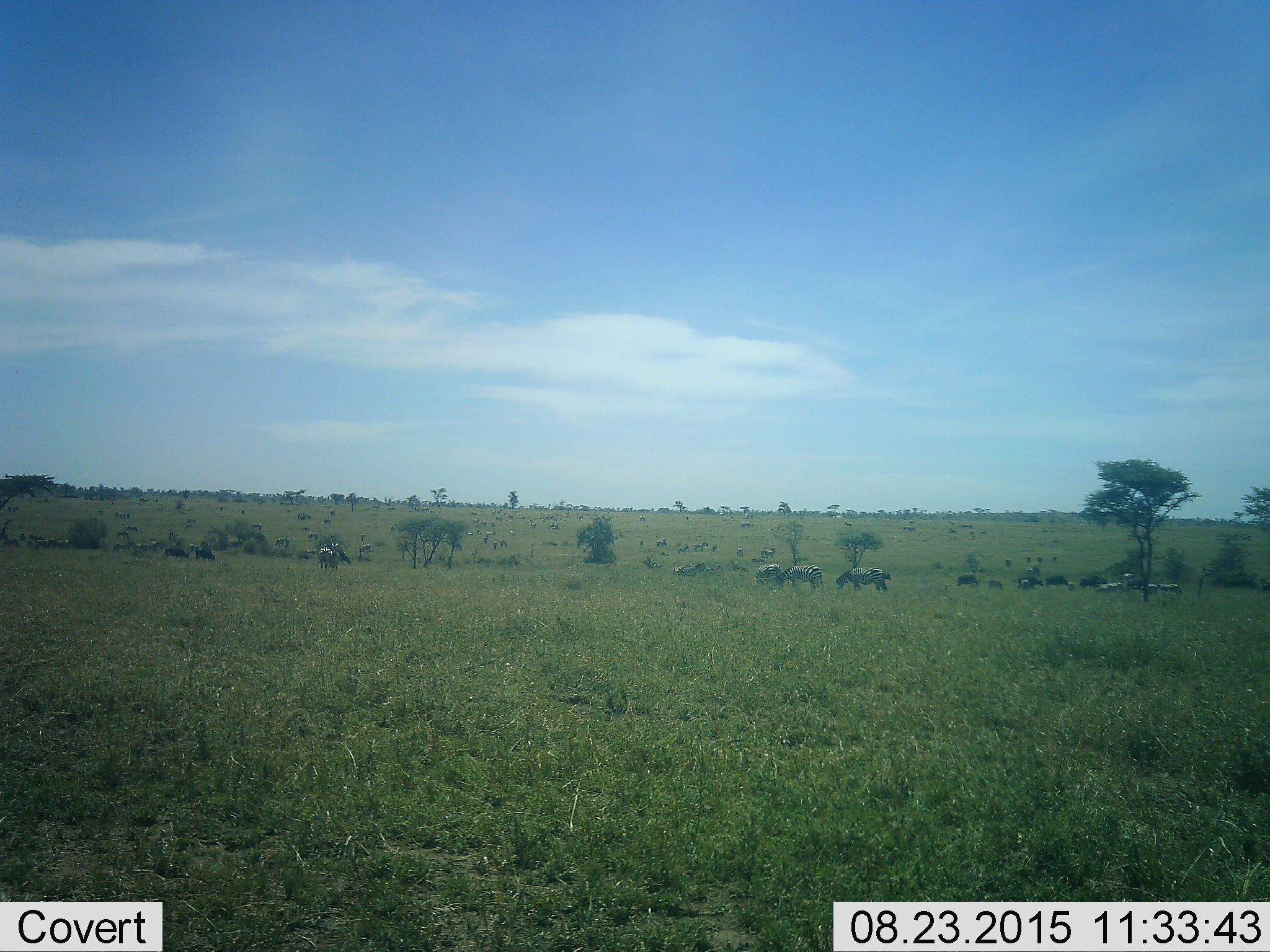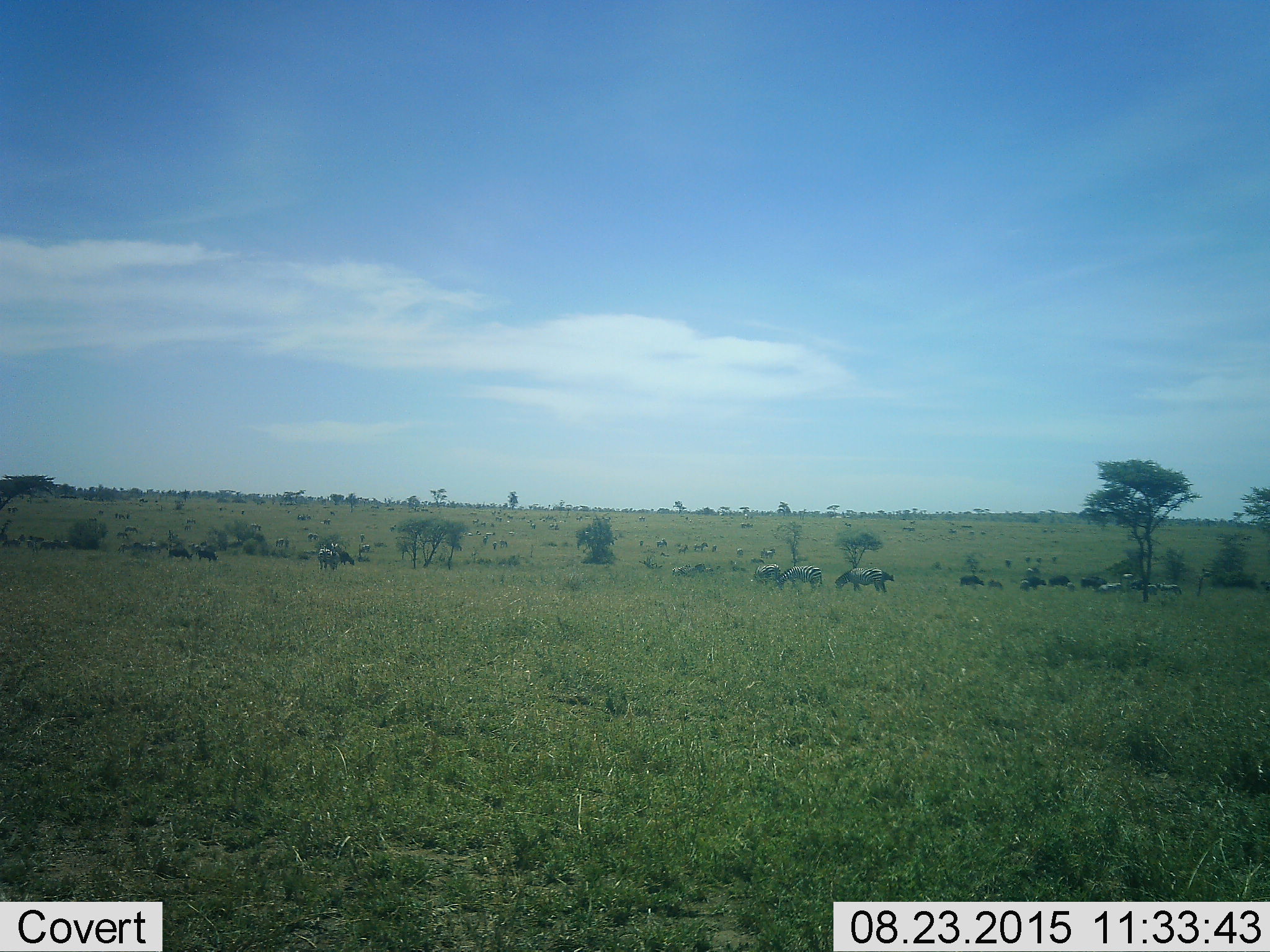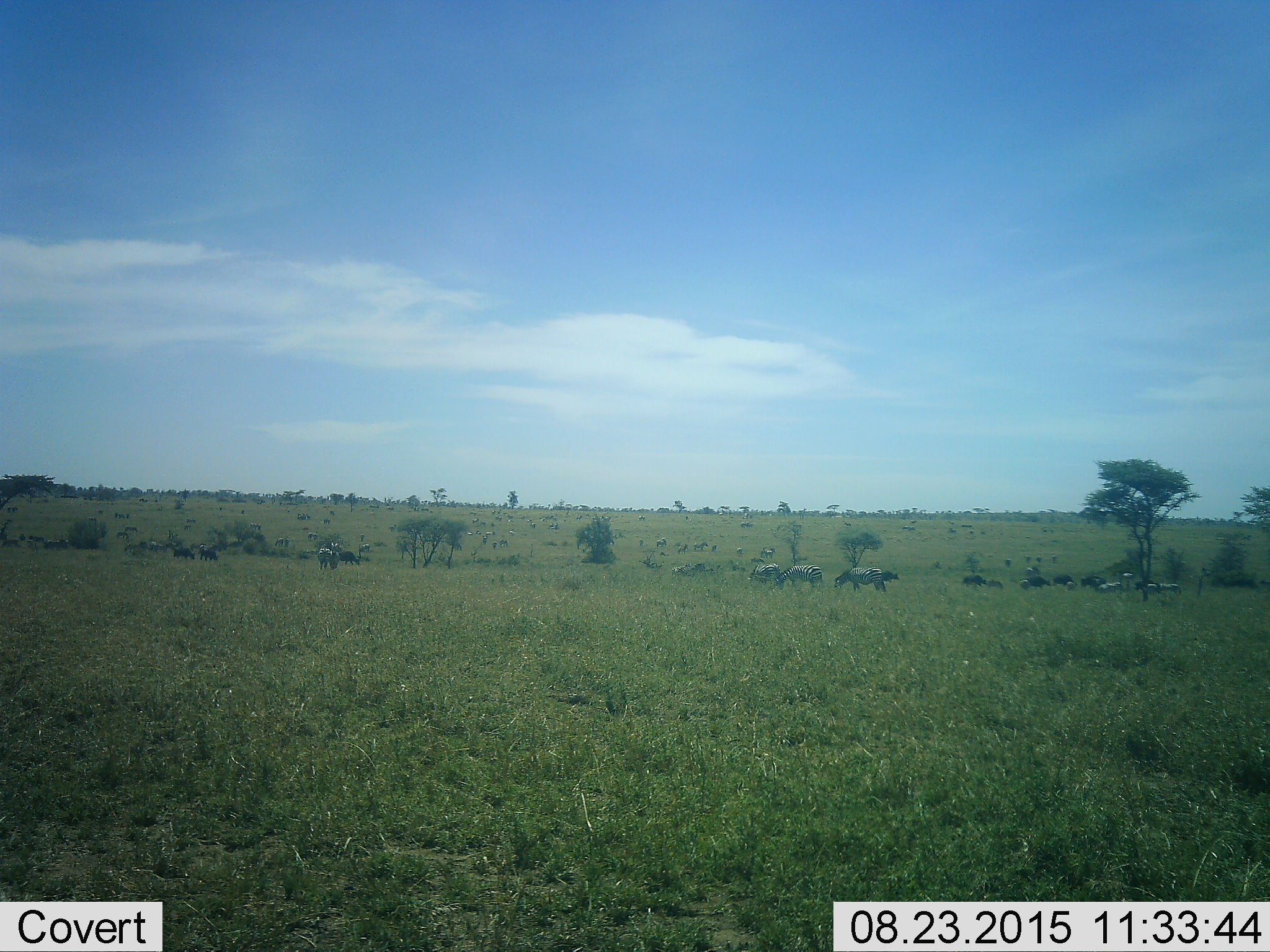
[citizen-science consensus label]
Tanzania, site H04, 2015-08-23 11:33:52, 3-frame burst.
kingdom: Animalia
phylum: Chordata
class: Mammalia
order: Artiodactyla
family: Bovidae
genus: Connochaetes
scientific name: Connochaetes taurinus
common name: blue wildebeest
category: wildebeest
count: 11-50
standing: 100%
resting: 0%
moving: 100%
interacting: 0%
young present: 0%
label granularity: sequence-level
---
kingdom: Animalia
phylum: Chordata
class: Mammalia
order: Perissodactyla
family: Equidae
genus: Equus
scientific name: Equus quagga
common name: plains zebra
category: zebra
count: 11-50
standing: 67%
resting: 0%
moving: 44%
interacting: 11%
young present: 11%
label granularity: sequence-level